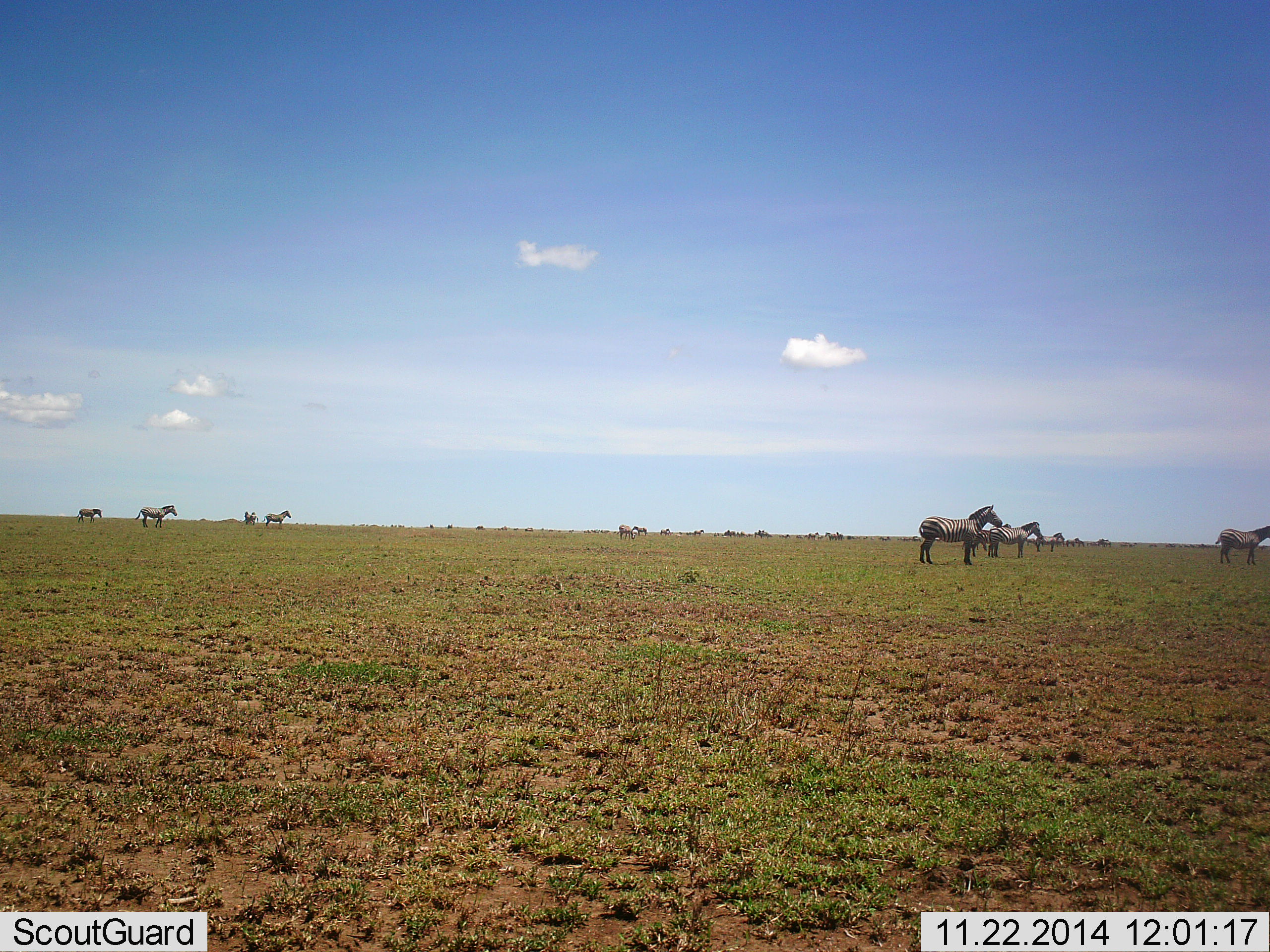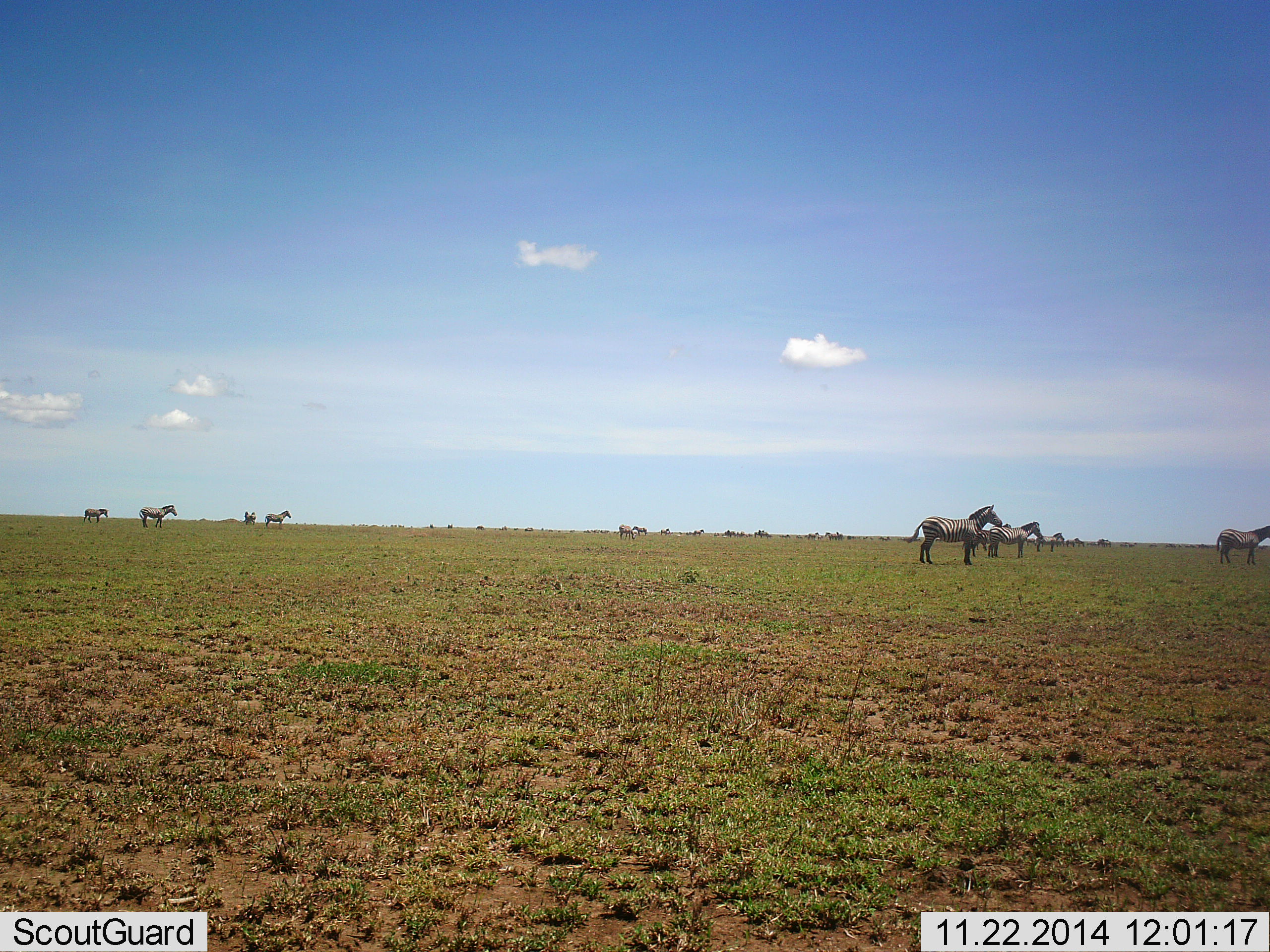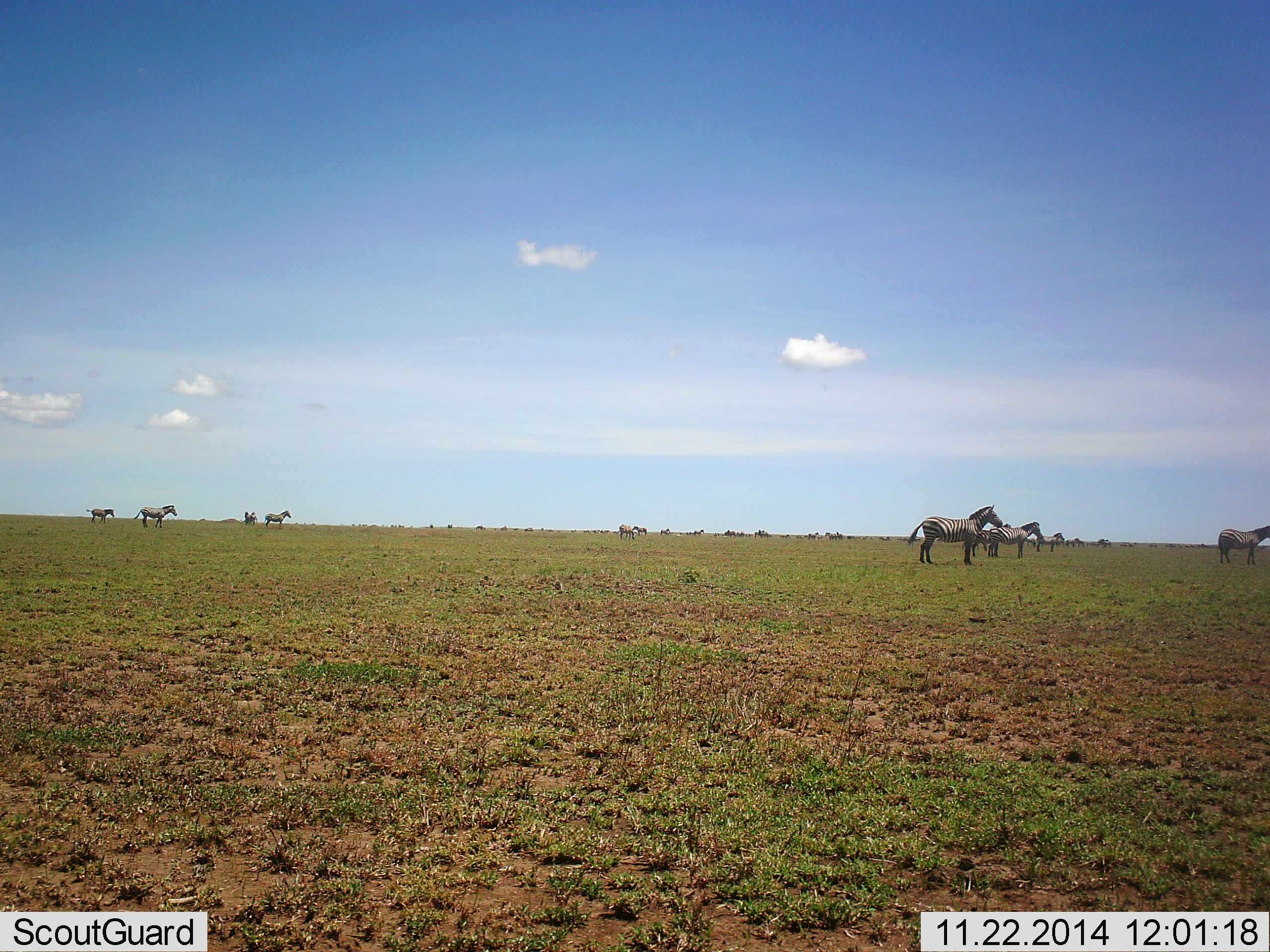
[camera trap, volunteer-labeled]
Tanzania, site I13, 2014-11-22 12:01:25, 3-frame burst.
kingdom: Animalia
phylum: Chordata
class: Mammalia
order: Perissodactyla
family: Equidae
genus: Equus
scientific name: Equus quagga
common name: plains zebra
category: zebra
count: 11-50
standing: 80%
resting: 10%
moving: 40%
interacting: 0%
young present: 0%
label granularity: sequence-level